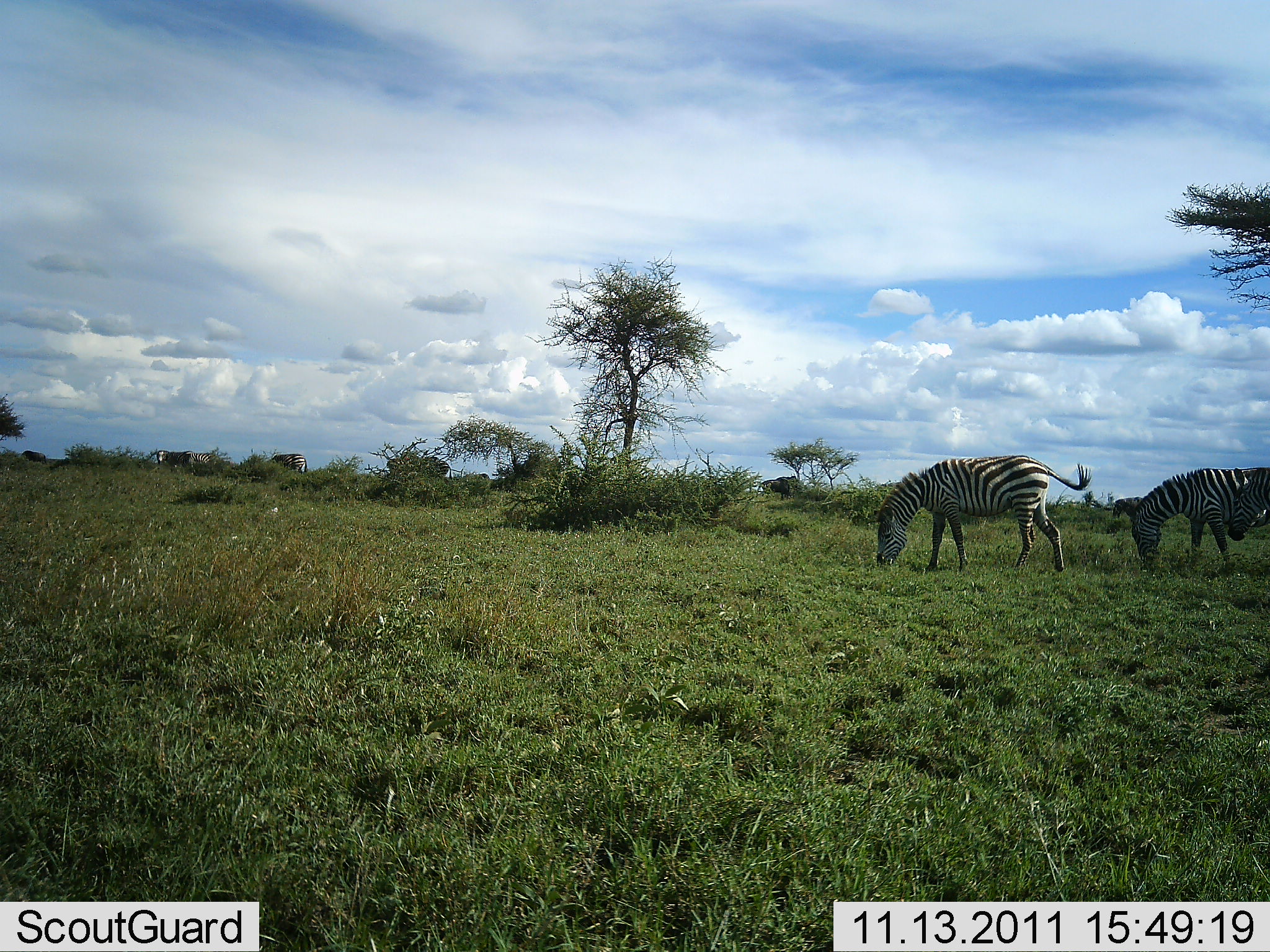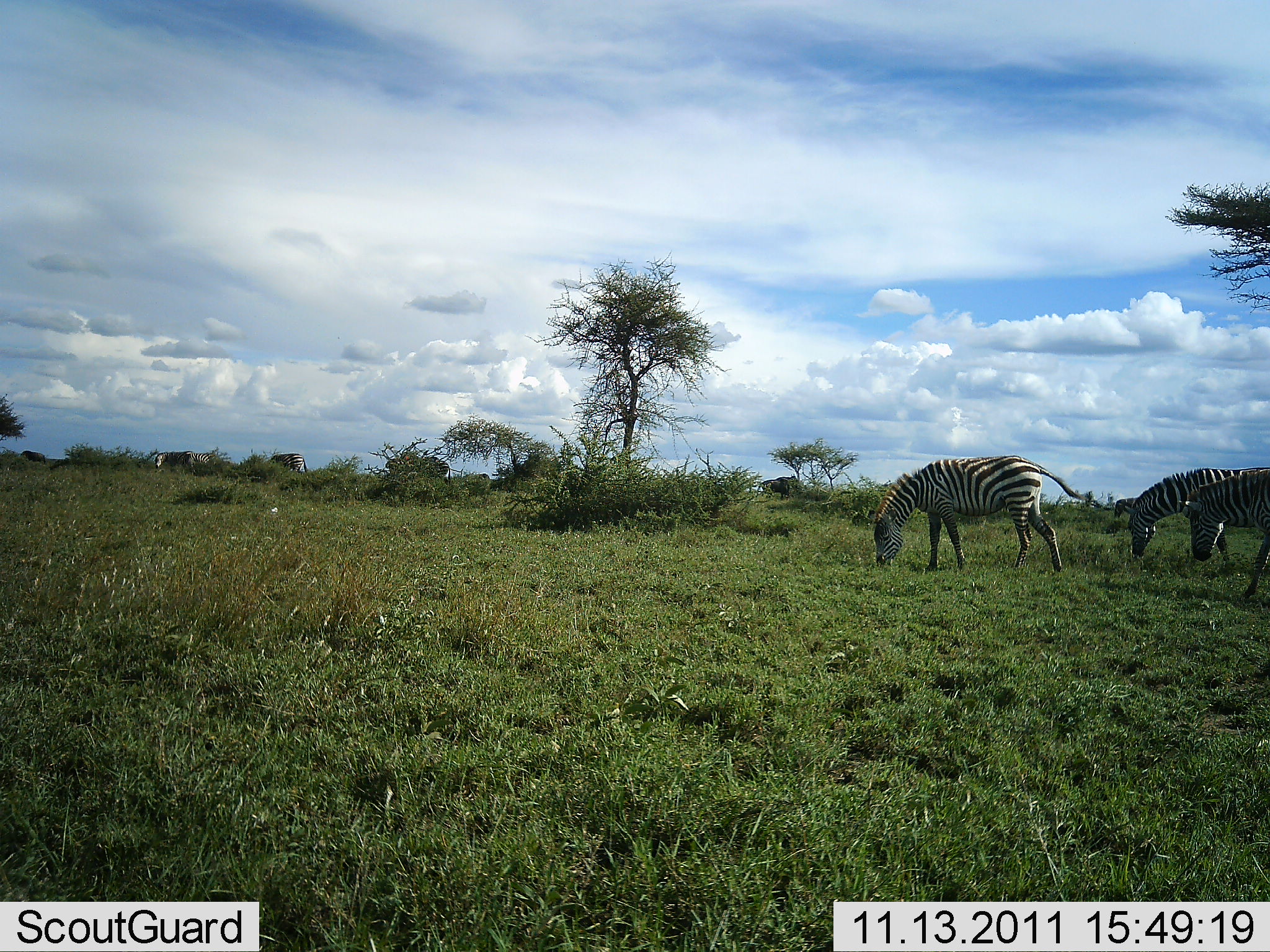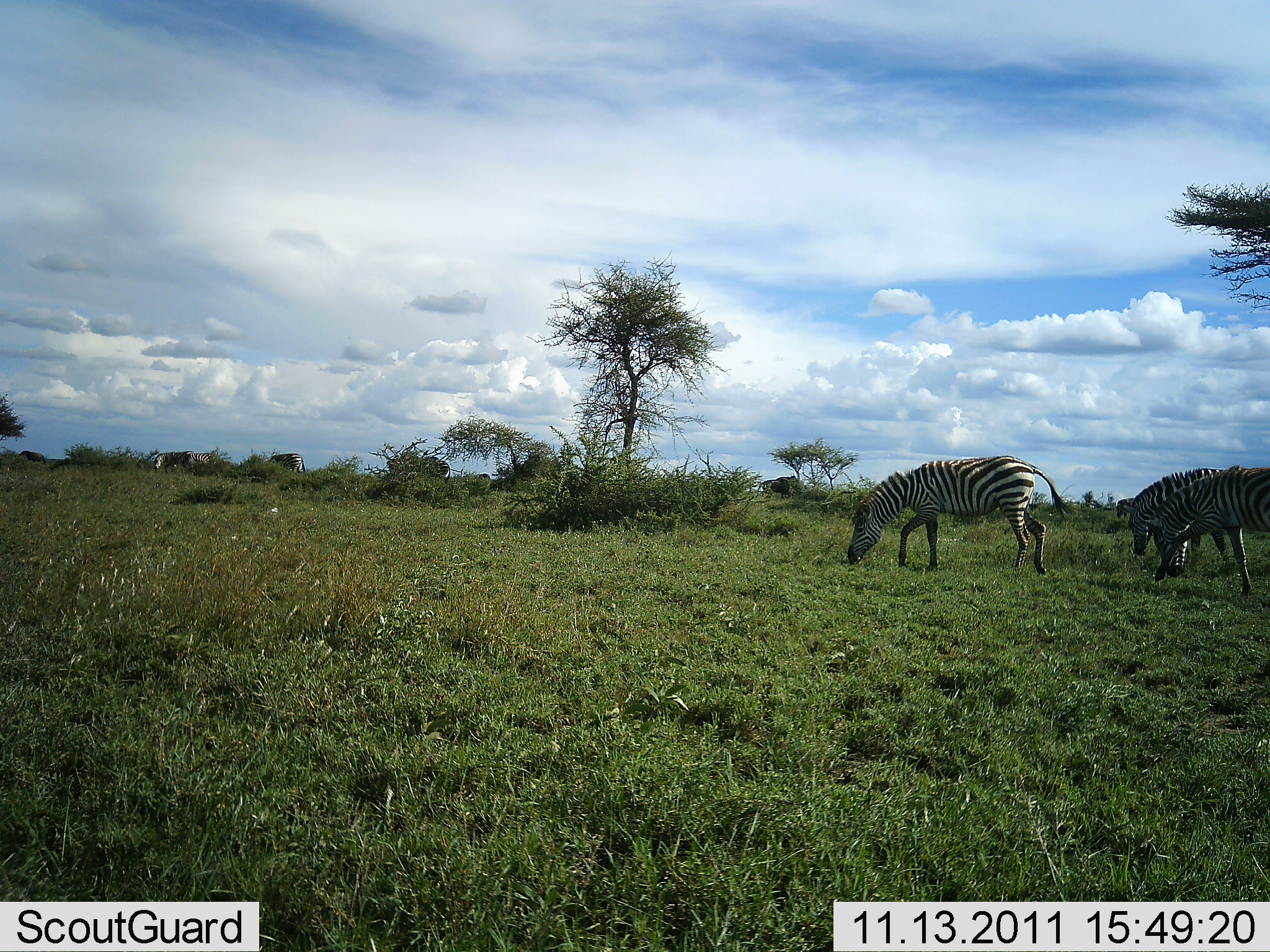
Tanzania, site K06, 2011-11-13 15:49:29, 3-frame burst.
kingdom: Animalia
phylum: Chordata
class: Mammalia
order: Perissodactyla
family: Equidae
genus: Equus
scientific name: Equus quagga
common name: plains zebra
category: zebra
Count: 3.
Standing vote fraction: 31%.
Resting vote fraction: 0%.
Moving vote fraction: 46%.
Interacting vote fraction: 0%.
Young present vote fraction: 0%.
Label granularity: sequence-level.